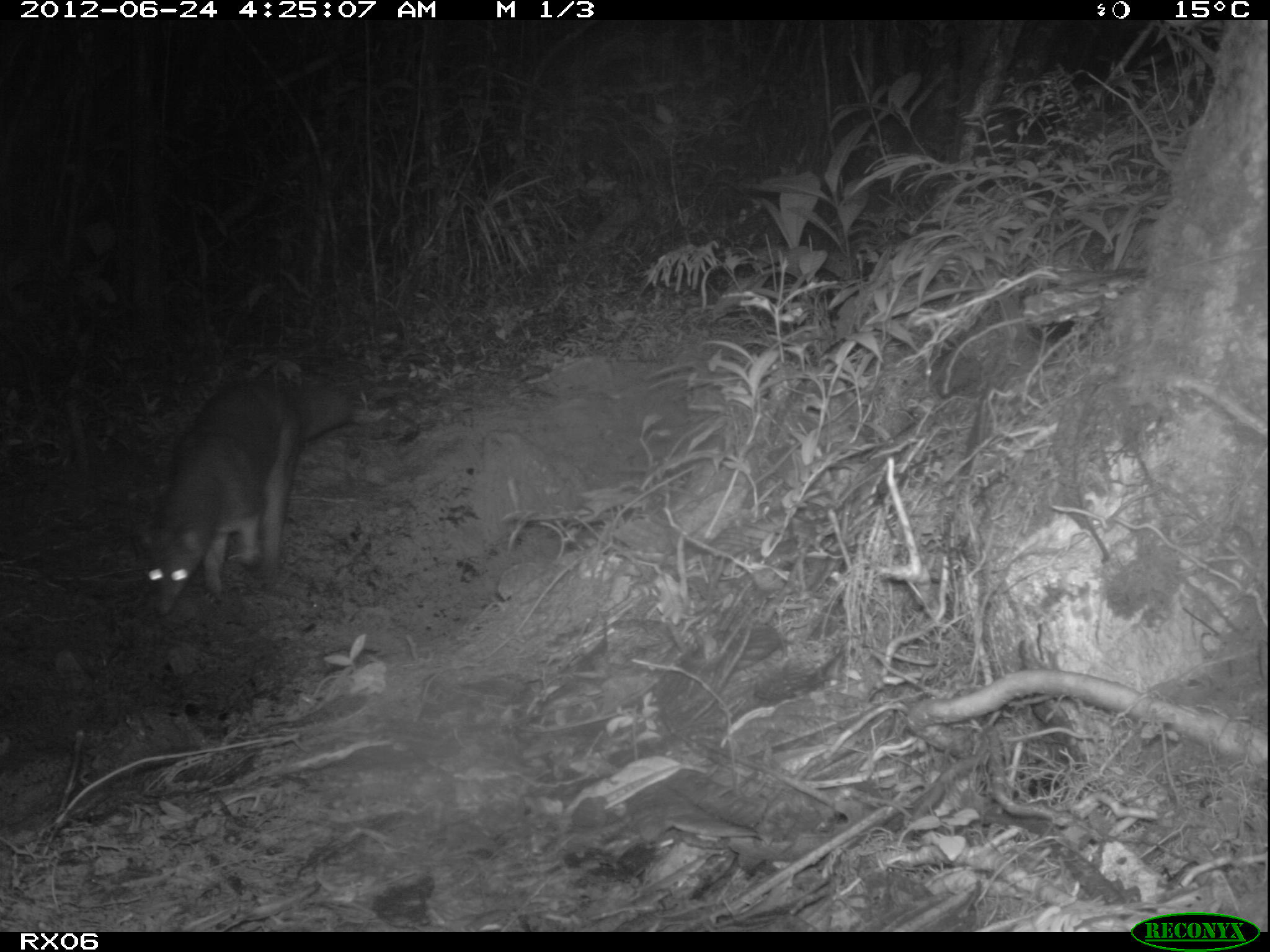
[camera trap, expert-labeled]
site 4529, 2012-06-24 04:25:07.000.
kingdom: Animalia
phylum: Chordata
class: Mammalia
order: Carnivora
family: Eupleridae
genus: Eupleres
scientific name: Eupleres goudotii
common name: falanouc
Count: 1.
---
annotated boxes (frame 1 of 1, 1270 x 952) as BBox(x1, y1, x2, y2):
eupleres goudotii: BBox(136, 369, 360, 620)